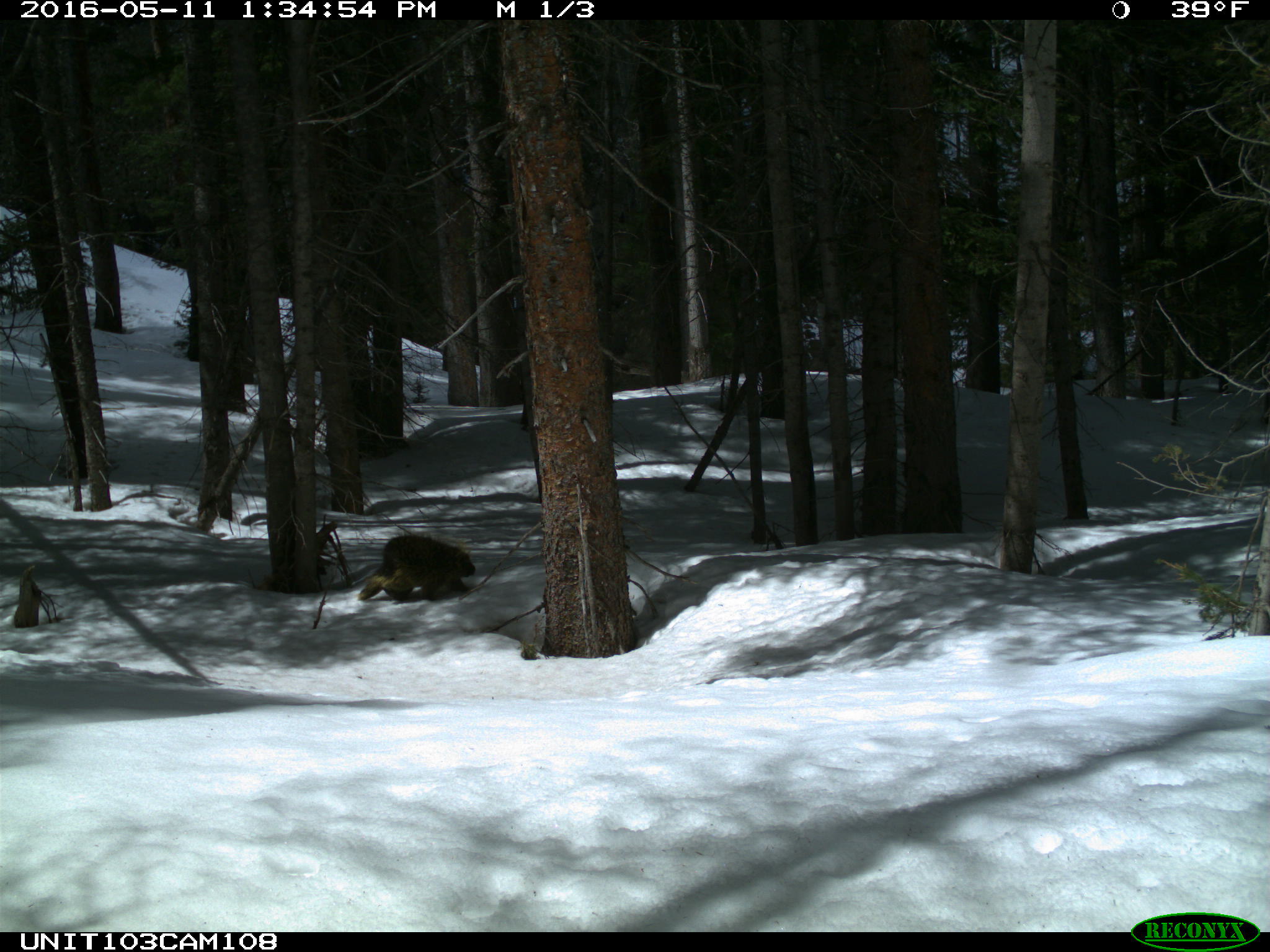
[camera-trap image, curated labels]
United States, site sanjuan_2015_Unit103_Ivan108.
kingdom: Animalia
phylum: Chordata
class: Mammalia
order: Rodentia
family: Erethizontidae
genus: Erethizon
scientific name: Erethizon dorsatum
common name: north american porcupine